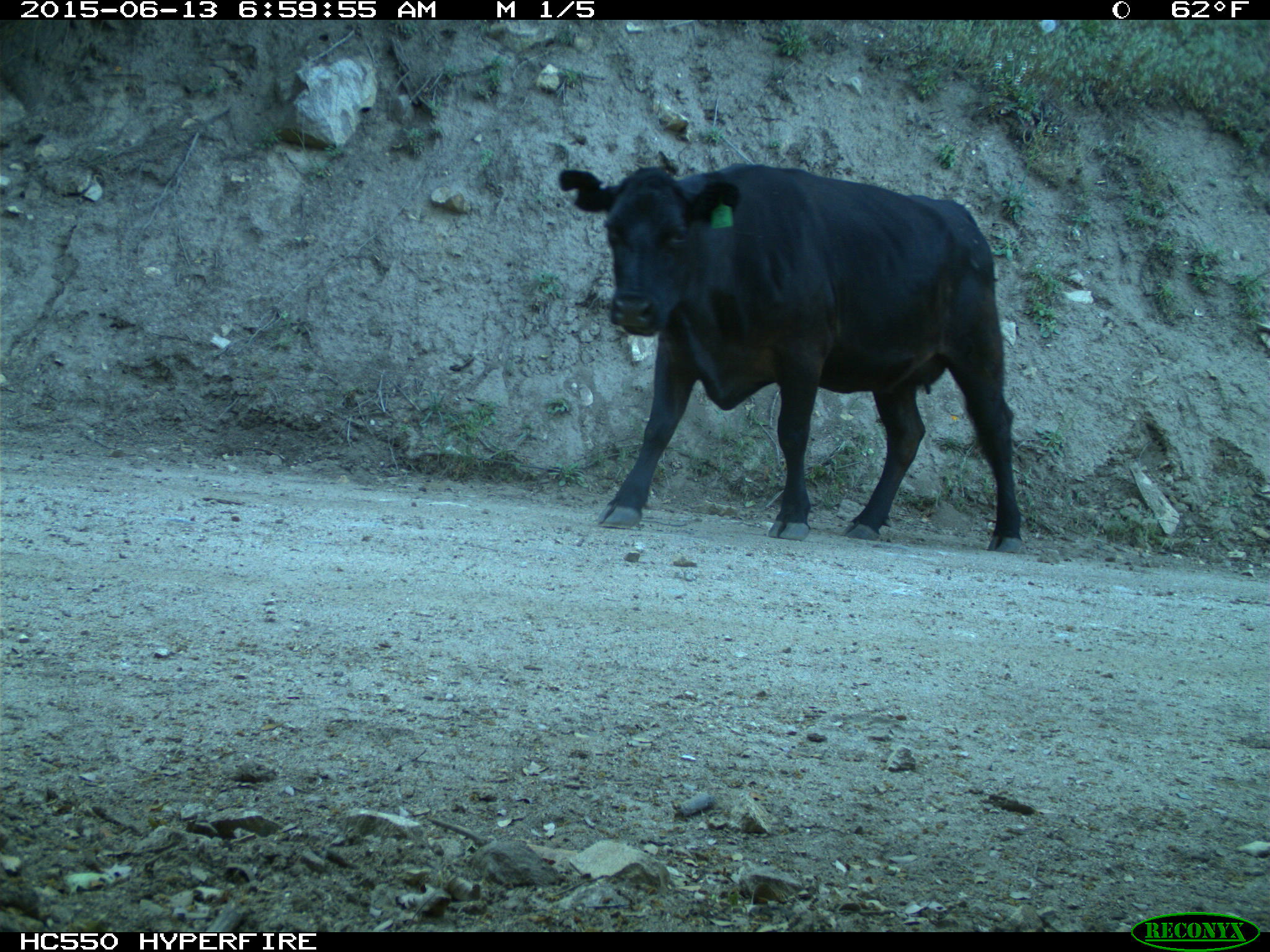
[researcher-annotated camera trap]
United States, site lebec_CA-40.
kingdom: Animalia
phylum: Chordata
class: Mammalia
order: Artiodactyla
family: Bovidae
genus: Bos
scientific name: Bos taurus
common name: domestic cow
Bos taurus (domestic cow).